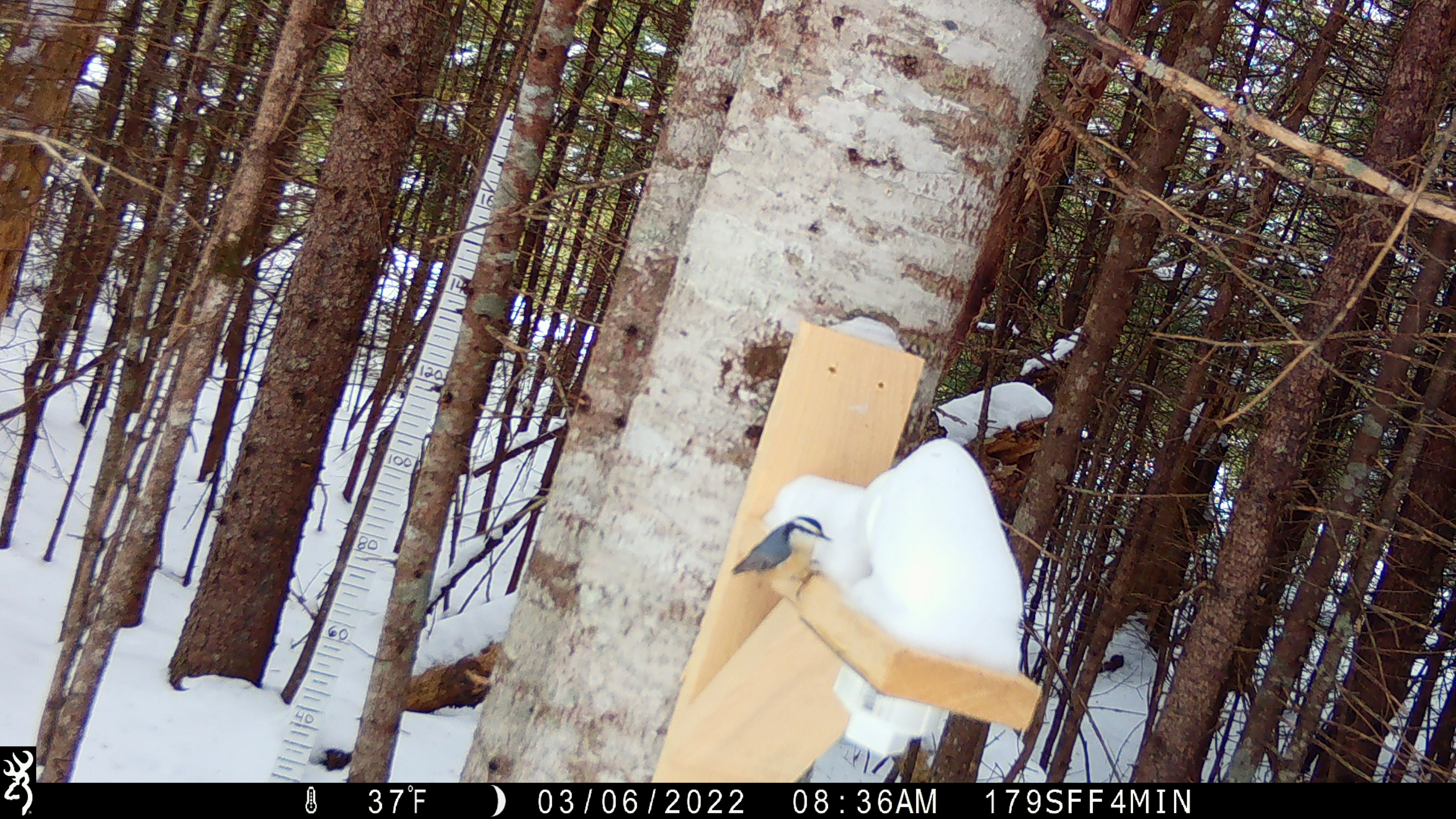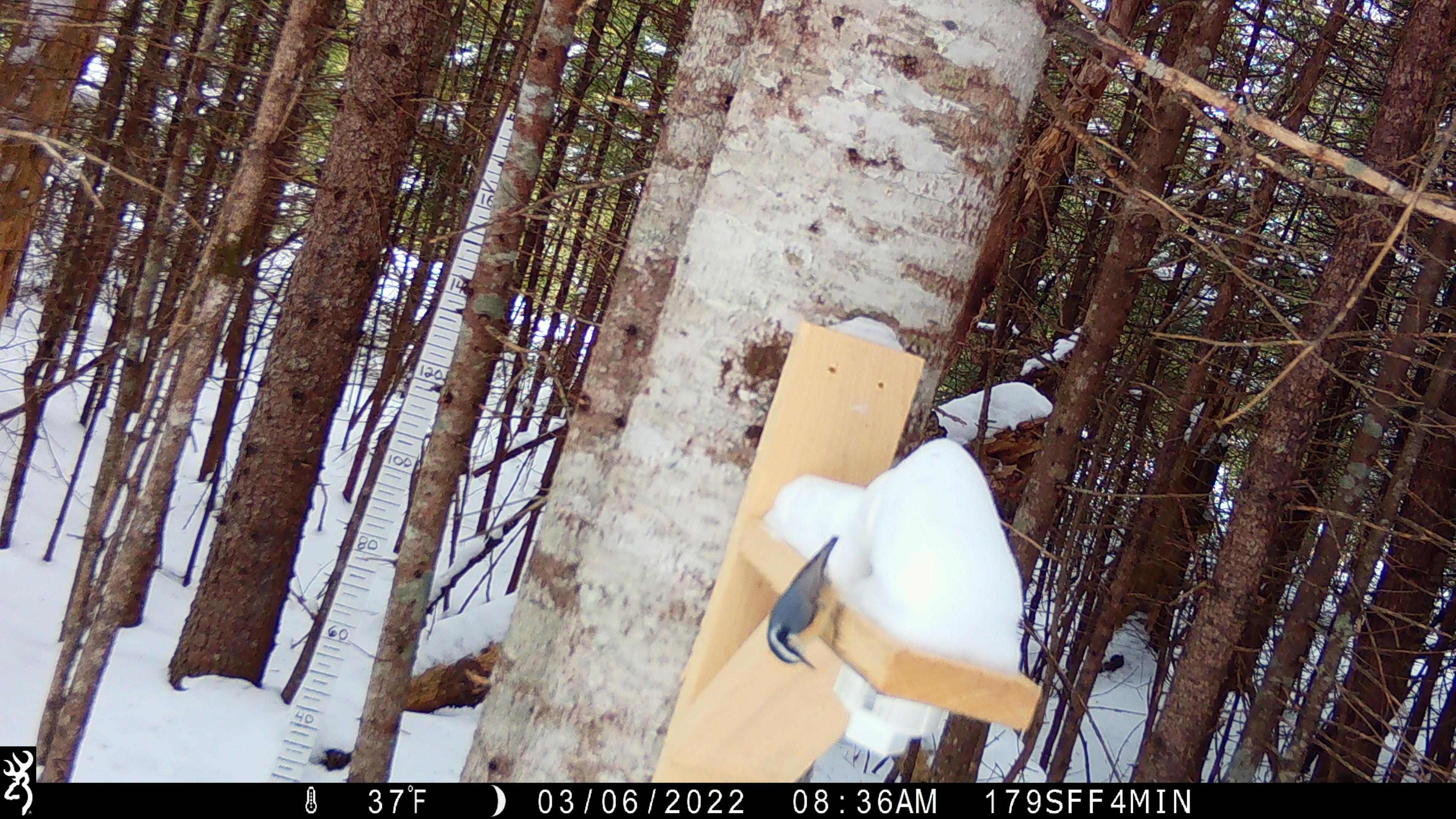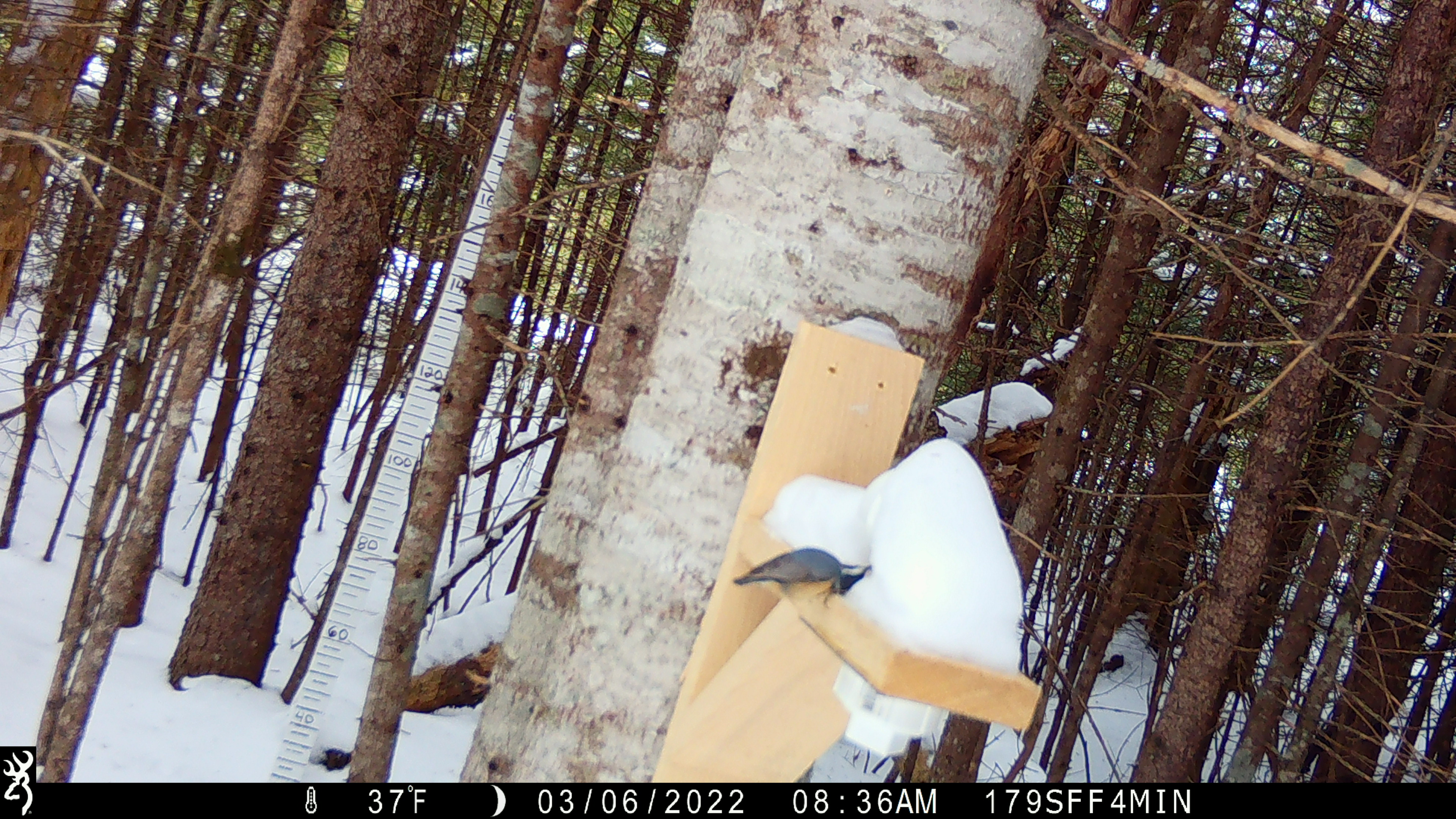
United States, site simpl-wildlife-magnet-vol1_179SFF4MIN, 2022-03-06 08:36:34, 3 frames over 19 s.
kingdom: Animalia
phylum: Chordata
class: Aves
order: Passeriformes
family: Sittidae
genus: Sitta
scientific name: Sitta canadensis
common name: red-breasted nuthatch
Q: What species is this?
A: Red-breasted nuthatch (Sitta canadensis).